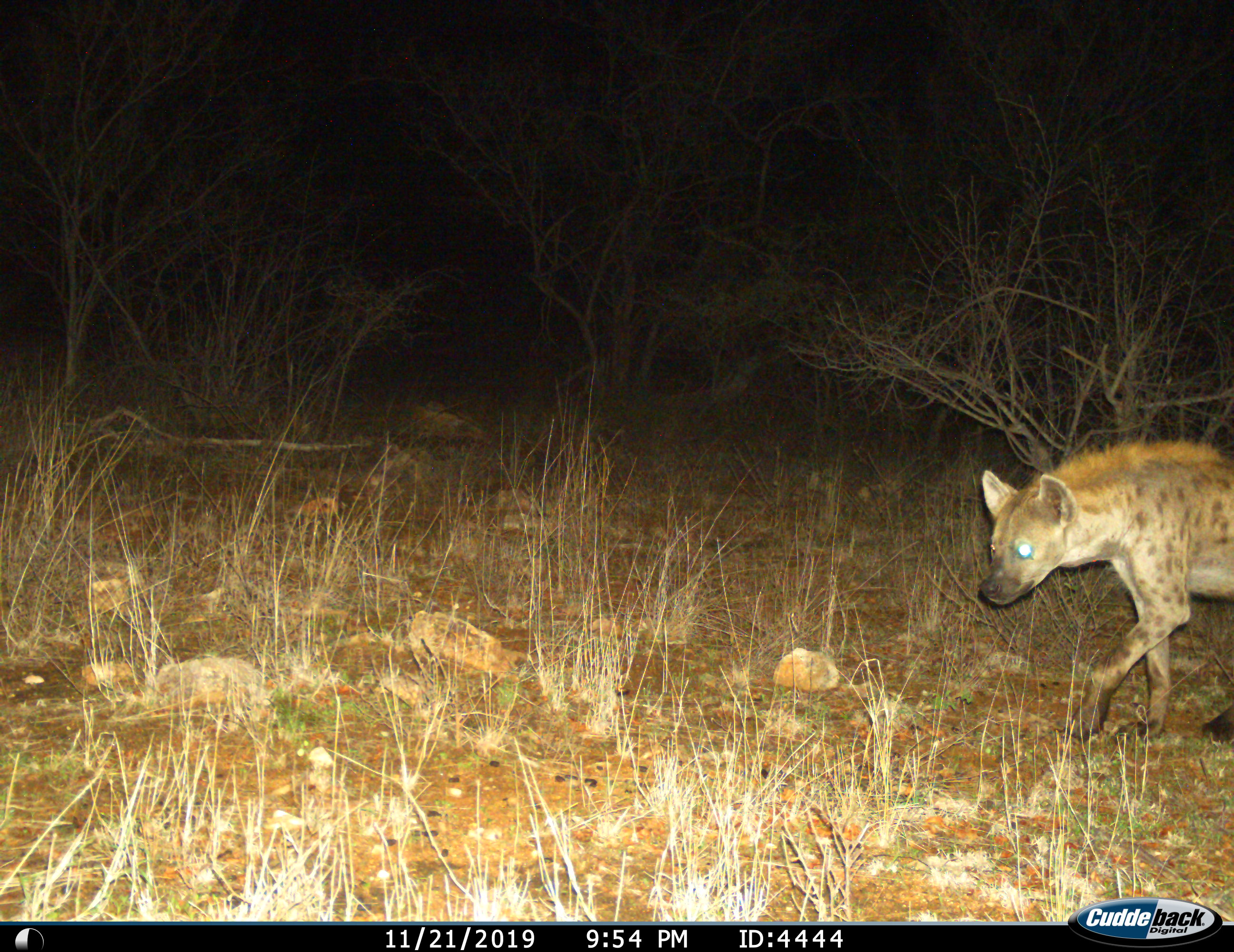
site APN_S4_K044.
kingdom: Animalia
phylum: Chordata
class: Mammalia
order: Carnivora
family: Hyaenidae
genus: Crocuta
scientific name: Crocuta crocuta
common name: spotted hyena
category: hyenaspotted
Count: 1.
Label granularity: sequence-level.